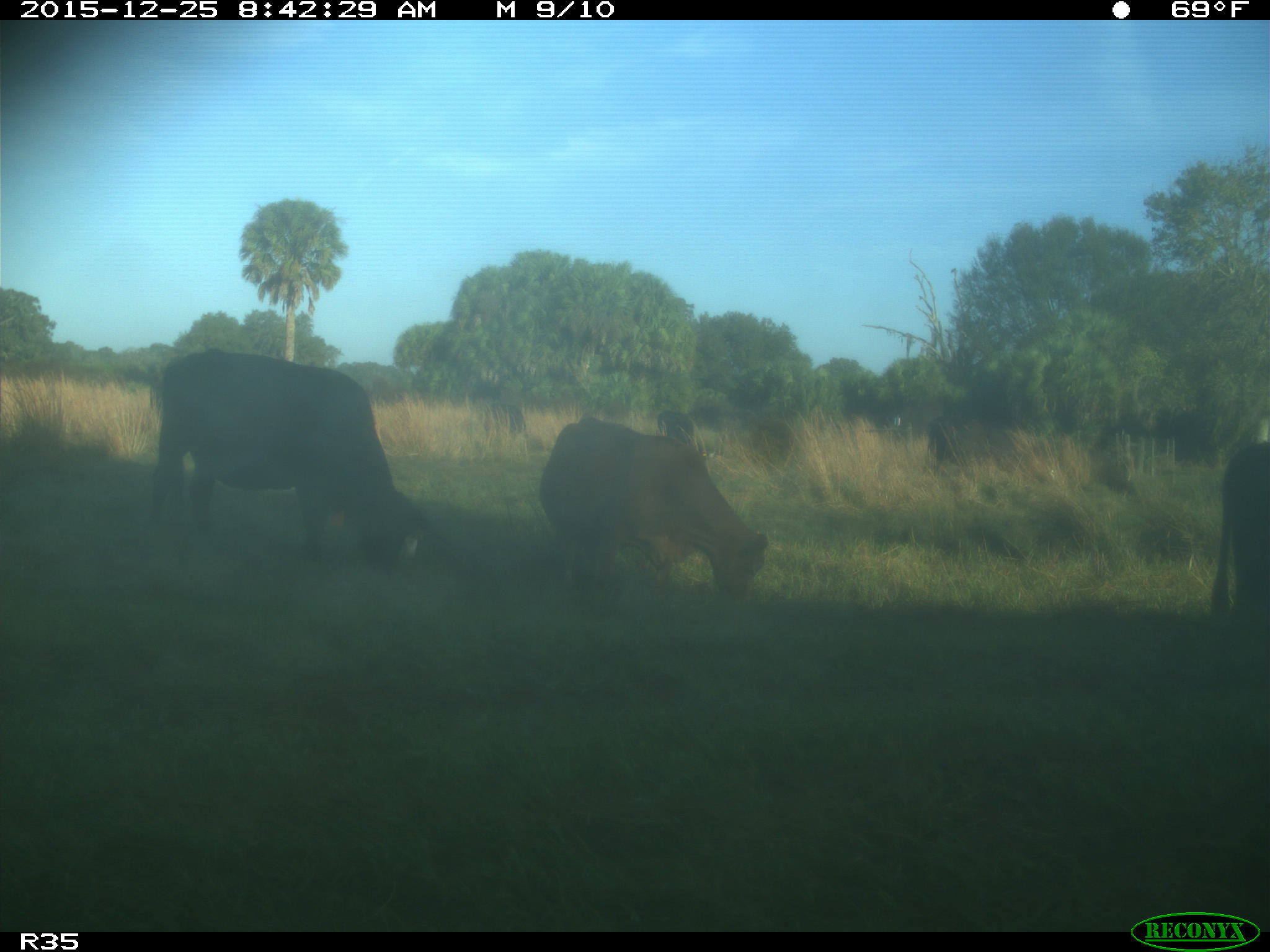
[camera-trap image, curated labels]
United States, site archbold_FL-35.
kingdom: Animalia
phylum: Chordata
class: Mammalia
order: Artiodactyla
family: Bovidae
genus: Bos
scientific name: Bos taurus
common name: domestic cow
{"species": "Bos taurus (domestic cow)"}